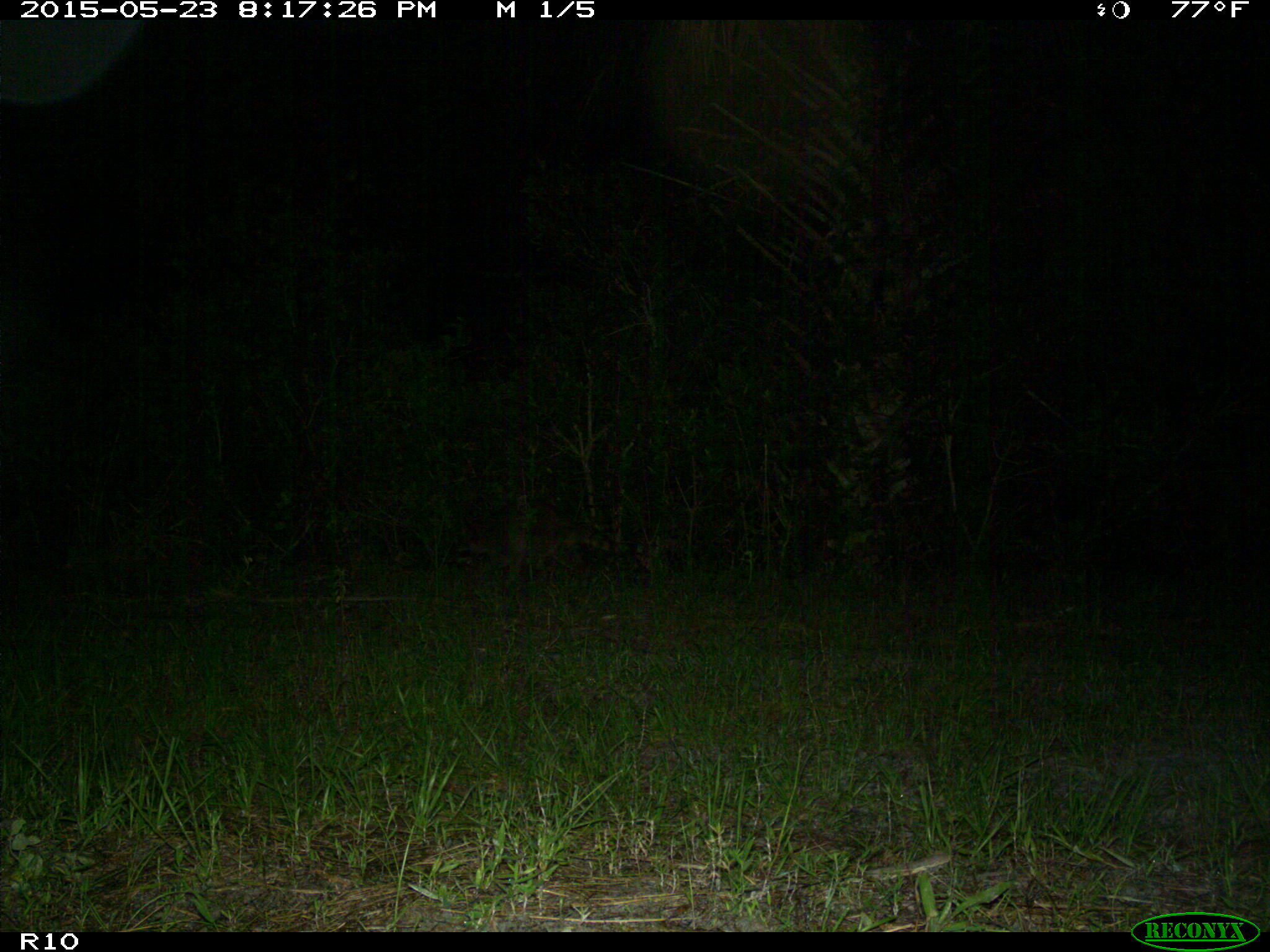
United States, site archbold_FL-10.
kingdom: Animalia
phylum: Chordata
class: Mammalia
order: Carnivora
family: Procyonidae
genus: Procyon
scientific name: Procyon lotor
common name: common raccoon